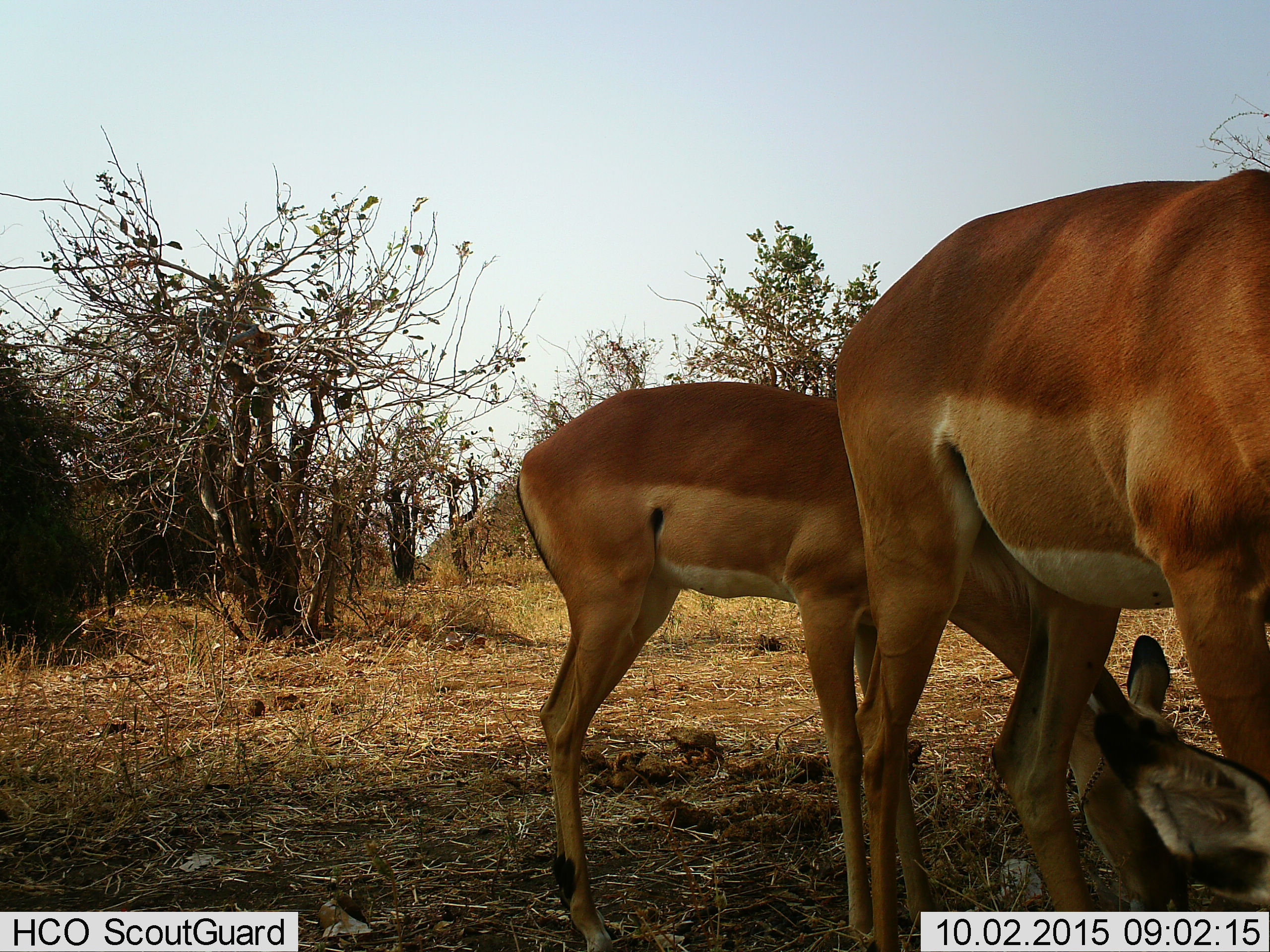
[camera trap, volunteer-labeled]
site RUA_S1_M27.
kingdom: Animalia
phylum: Chordata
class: Mammalia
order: Artiodactyla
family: Bovidae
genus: Aepyceros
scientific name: Aepyceros melampus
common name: impala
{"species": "impala (Aepyceros melampus)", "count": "2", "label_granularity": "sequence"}